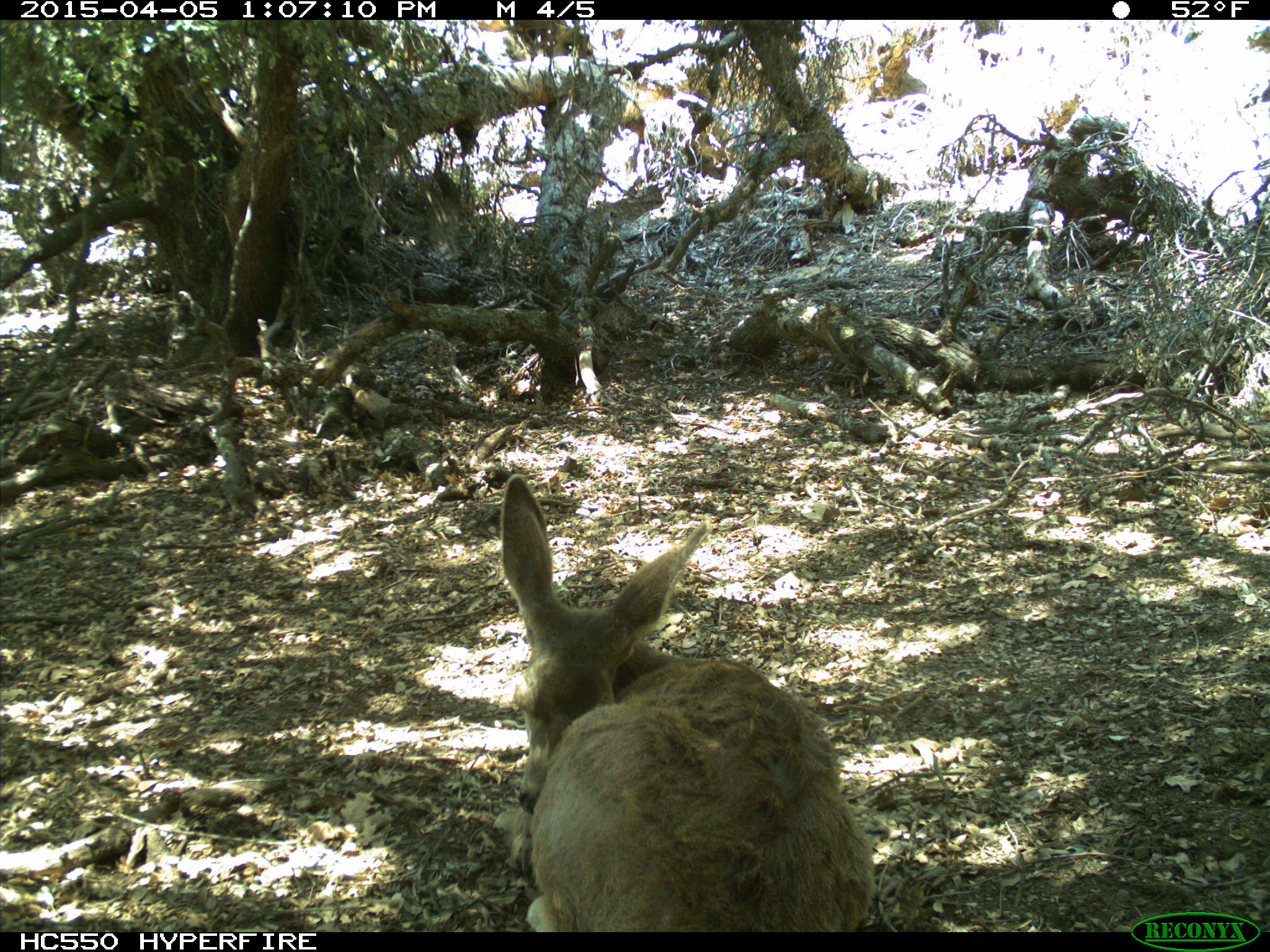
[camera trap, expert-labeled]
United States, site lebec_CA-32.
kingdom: Animalia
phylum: Chordata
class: Mammalia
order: Artiodactyla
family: Cervidae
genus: Odocoileus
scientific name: Odocoileus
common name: deer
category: unidentified deer